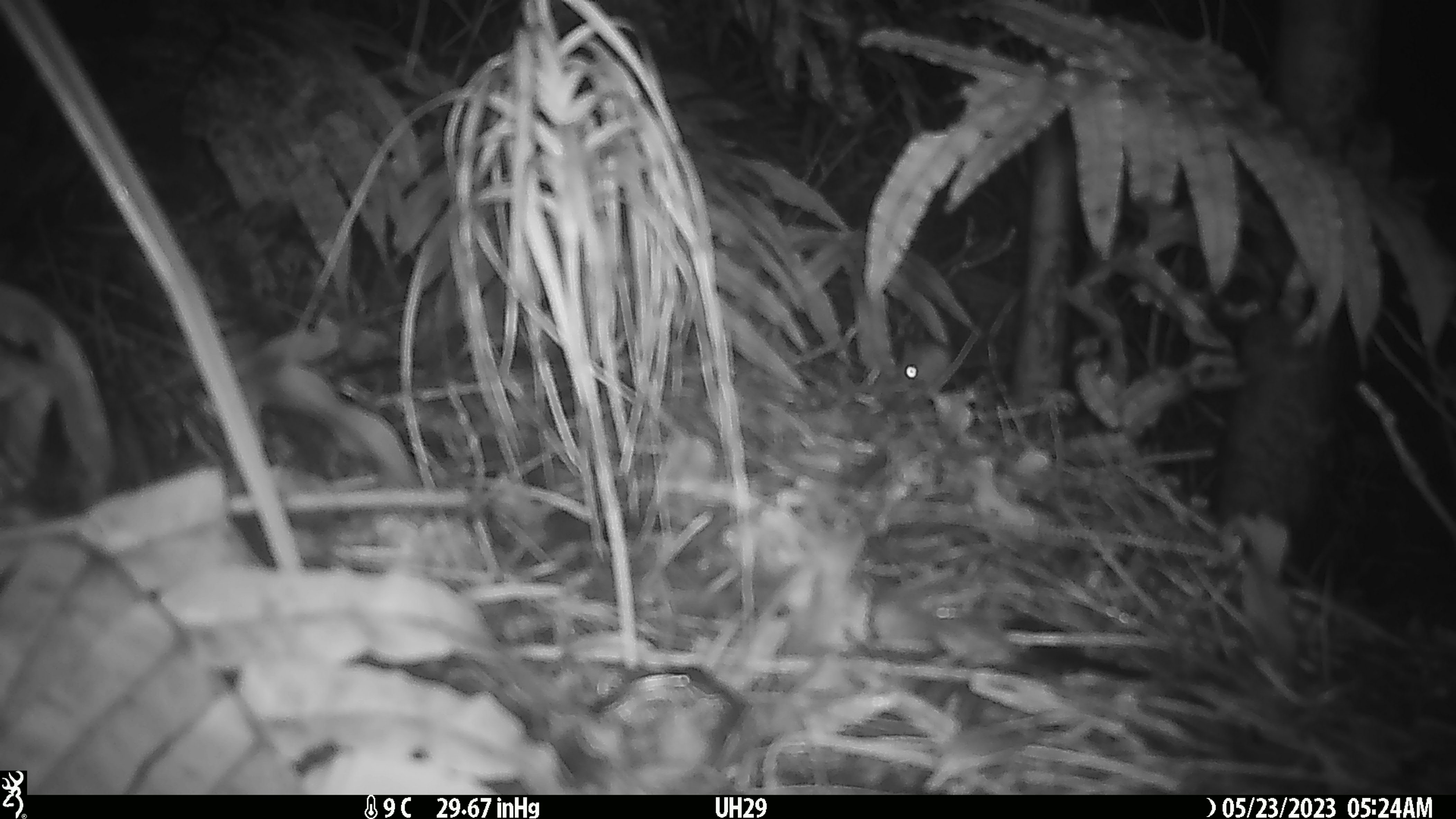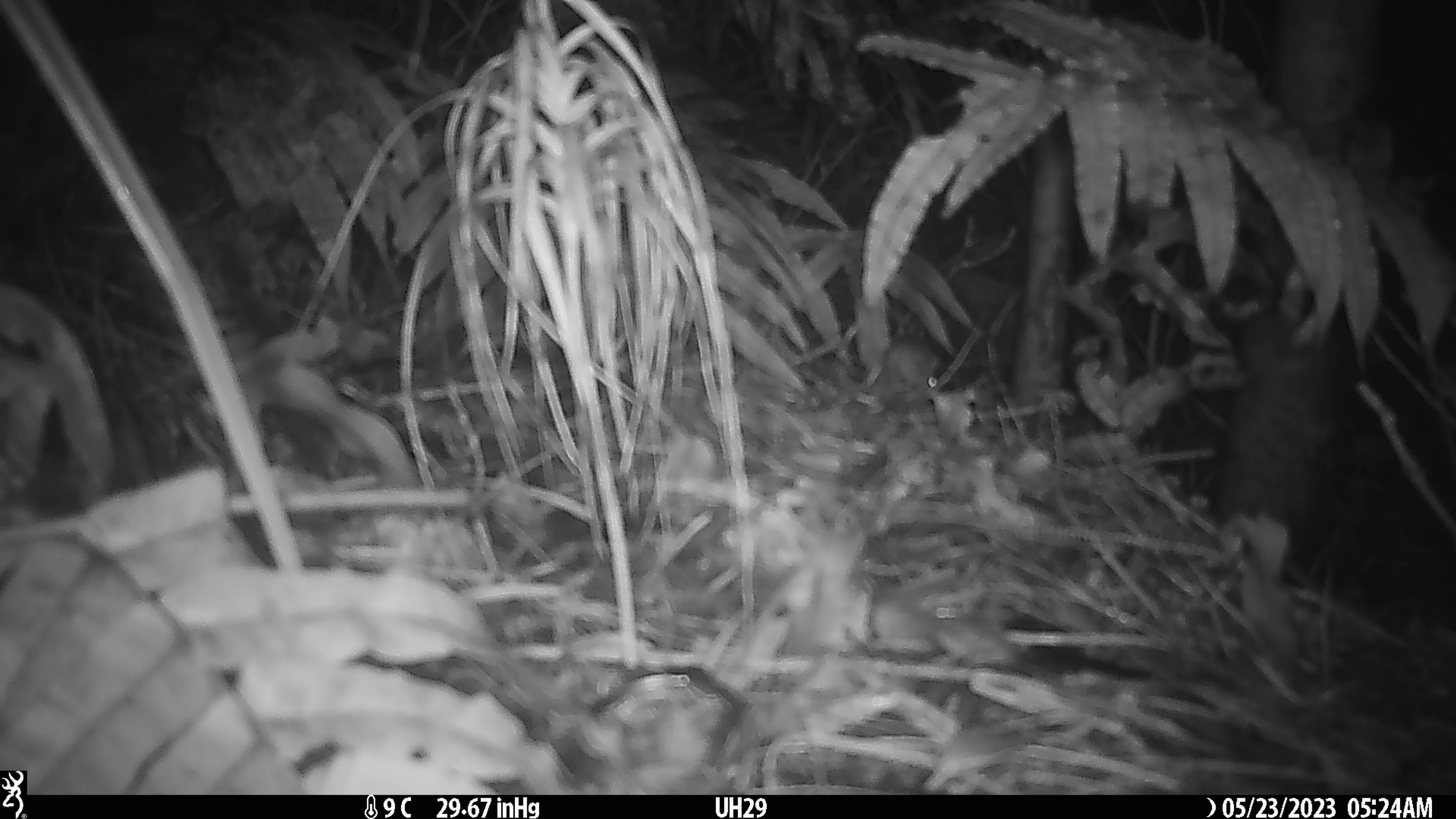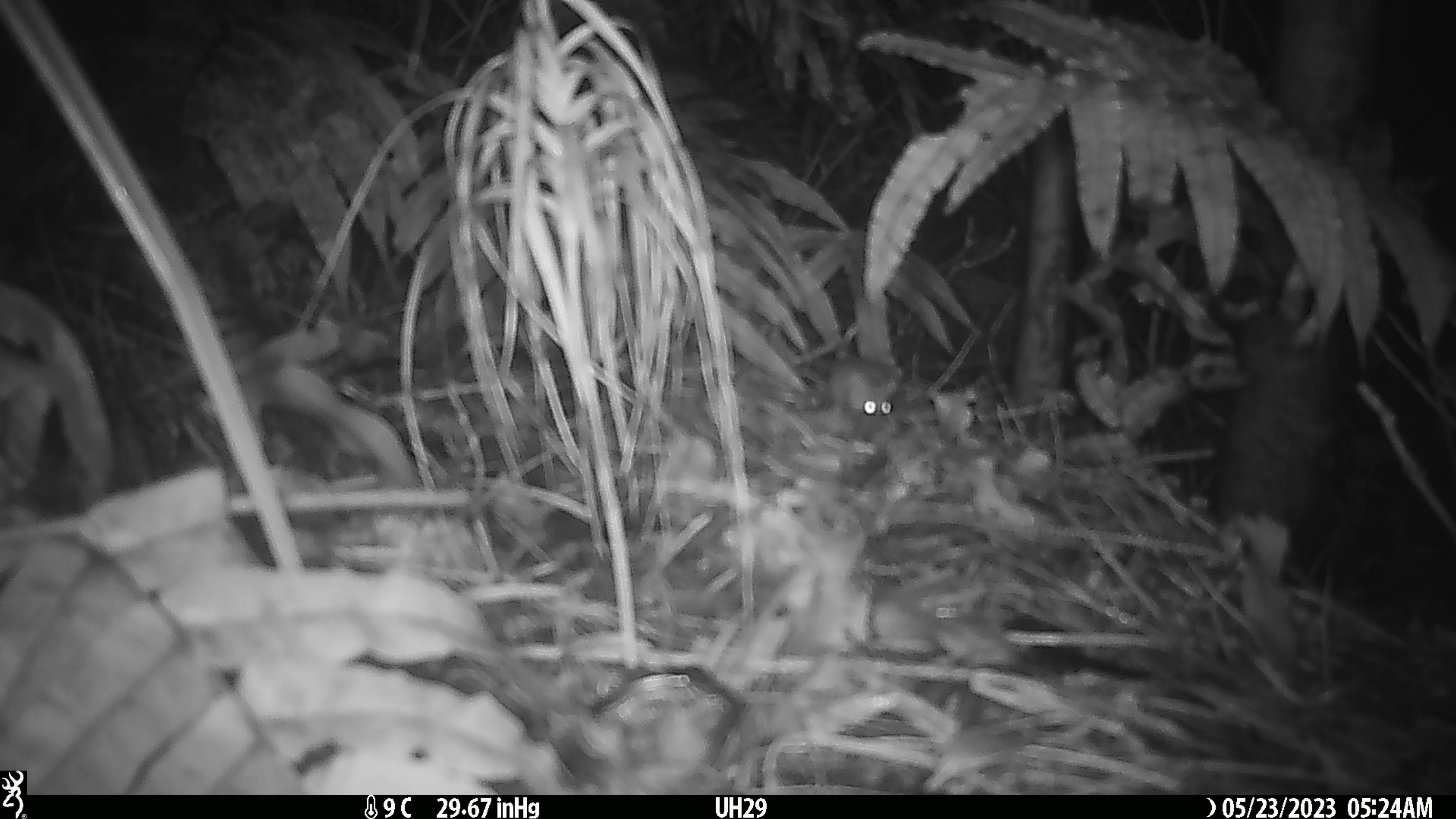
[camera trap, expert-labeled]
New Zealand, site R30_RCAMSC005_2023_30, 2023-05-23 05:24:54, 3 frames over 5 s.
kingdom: Animalia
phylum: Chordata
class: Mammalia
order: Rodentia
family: Muridae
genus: Mus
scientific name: Mus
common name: mouse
Mouse (Mus).